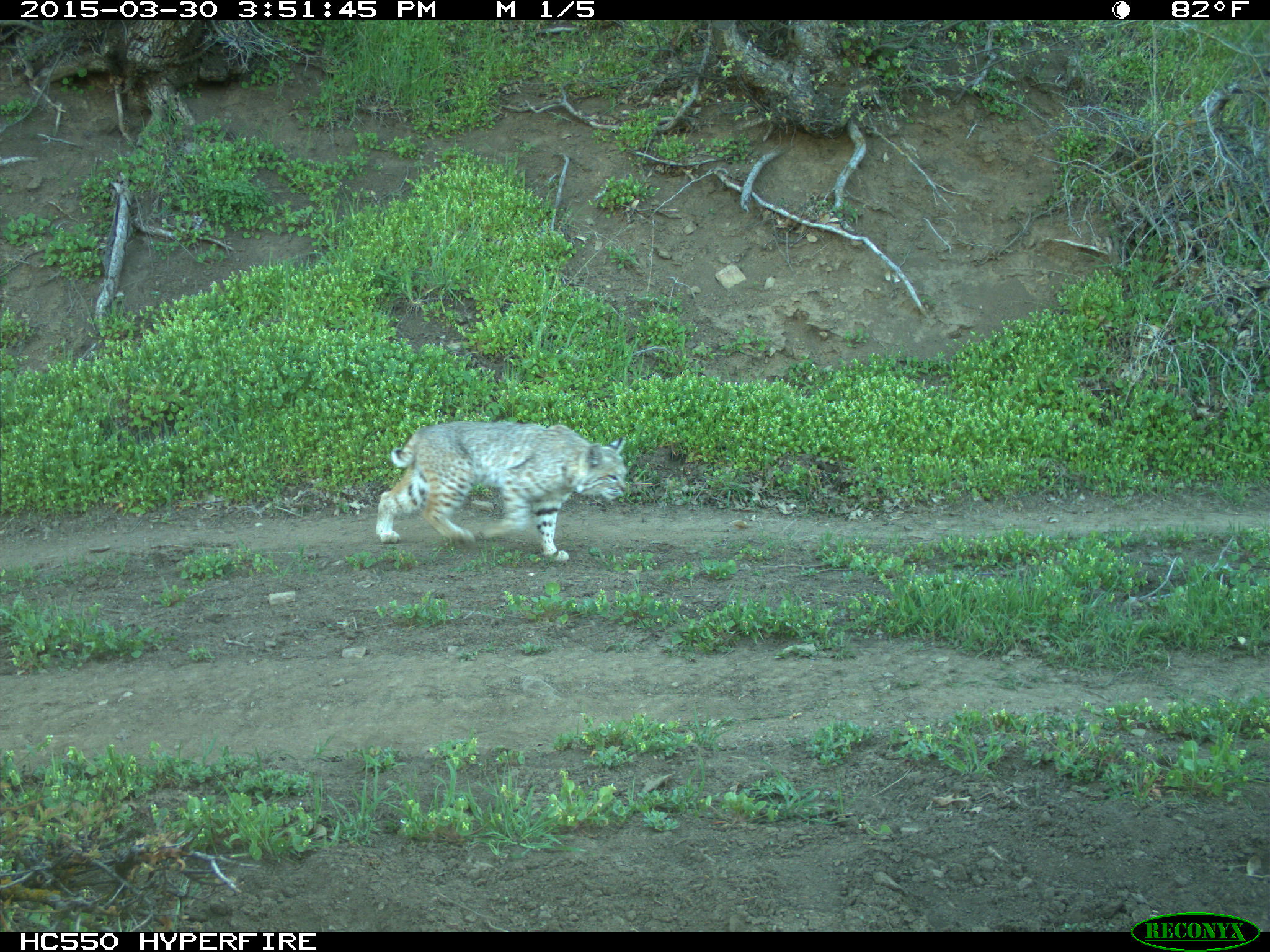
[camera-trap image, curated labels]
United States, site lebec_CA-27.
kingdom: Animalia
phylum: Chordata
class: Mammalia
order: Carnivora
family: Felidae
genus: Lynx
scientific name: Lynx rufus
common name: bobcat